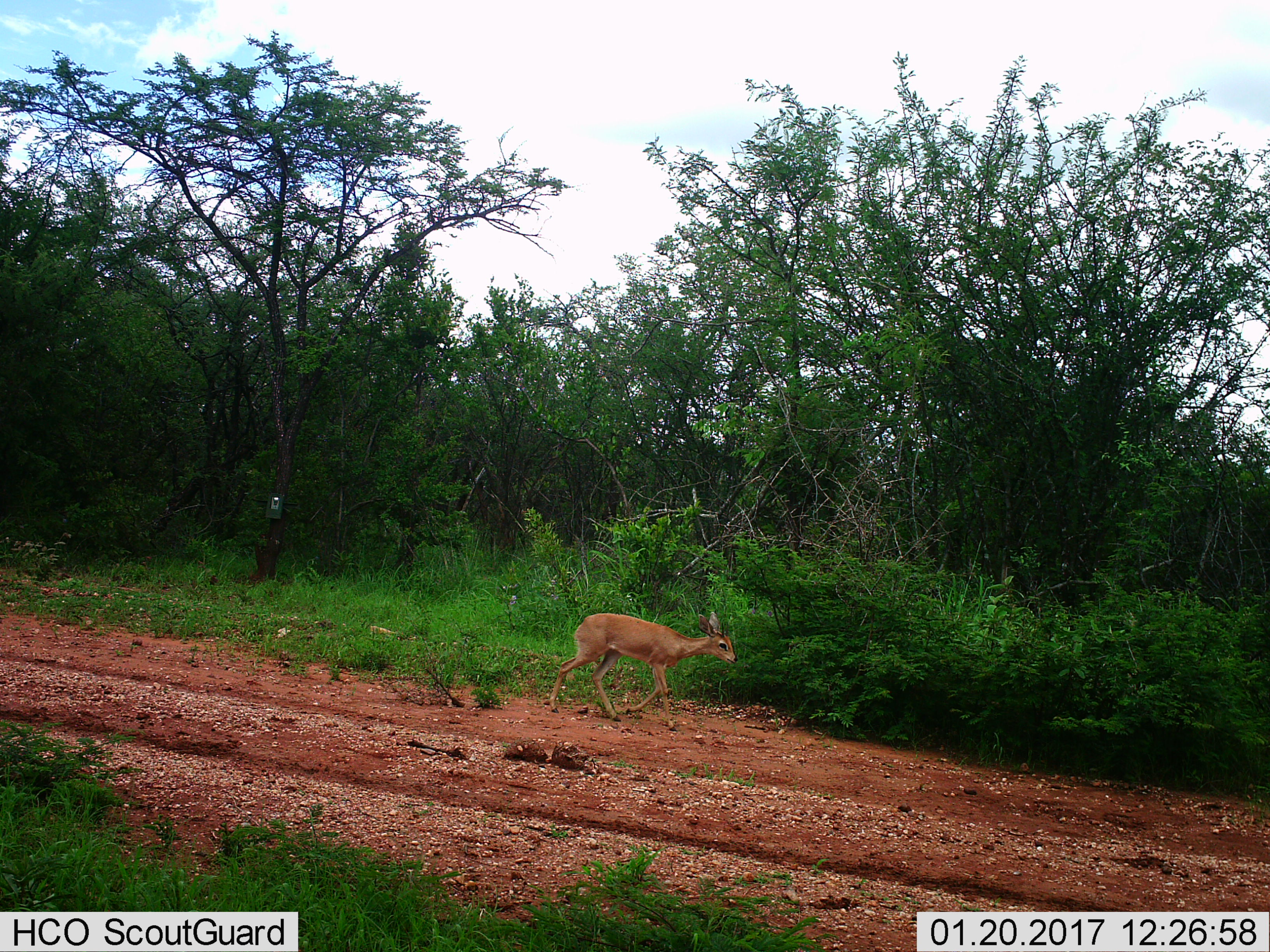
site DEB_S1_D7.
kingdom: Animalia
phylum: Chordata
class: Mammalia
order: Artiodactyla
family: Bovidae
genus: Raphicerus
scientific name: Raphicerus campestris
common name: steenbok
Steenbok (Raphicerus campestris), count 1. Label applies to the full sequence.